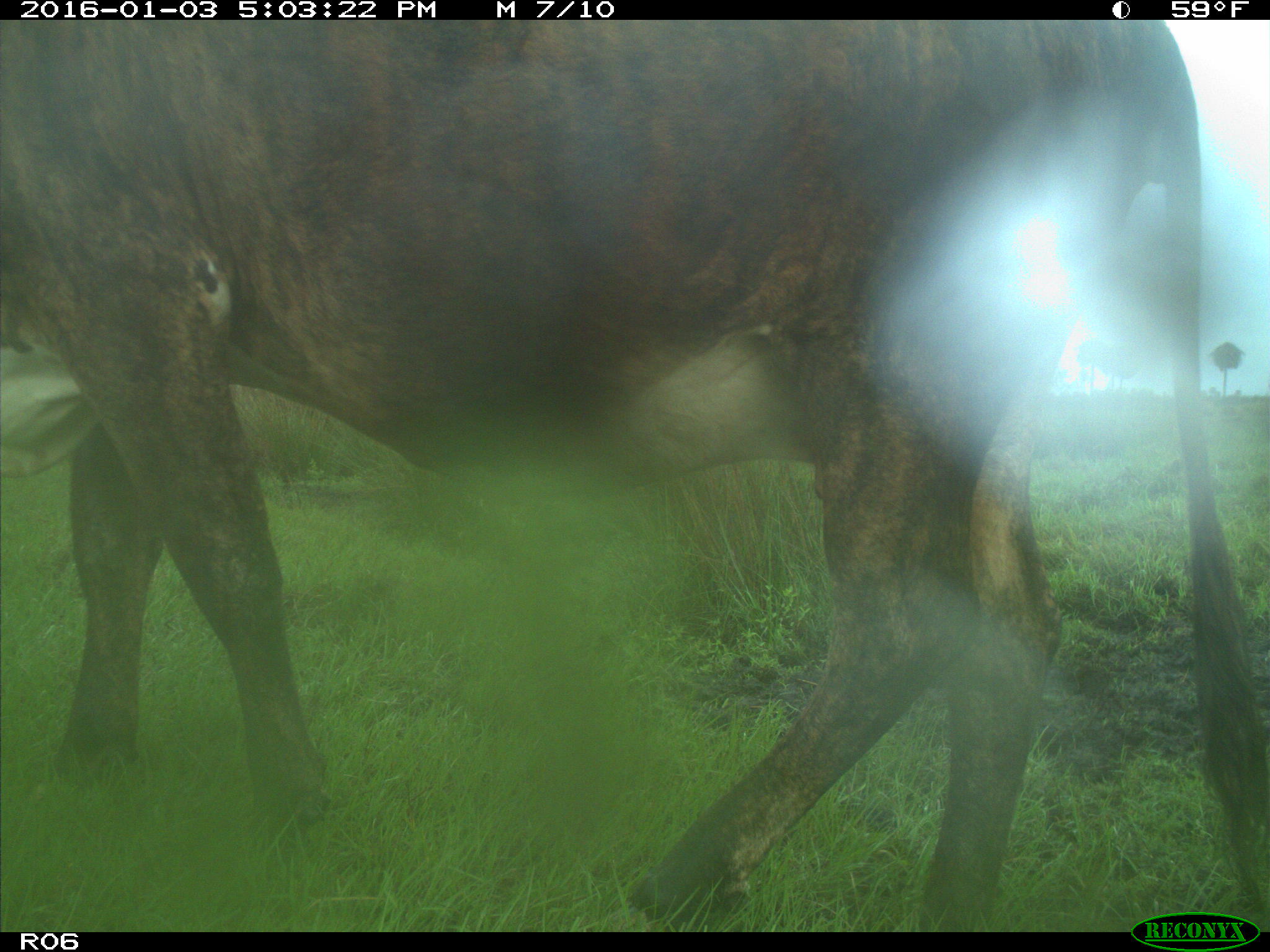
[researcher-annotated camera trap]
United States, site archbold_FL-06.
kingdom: Animalia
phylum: Chordata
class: Mammalia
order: Artiodactyla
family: Bovidae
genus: Bos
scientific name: Bos taurus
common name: domestic cow